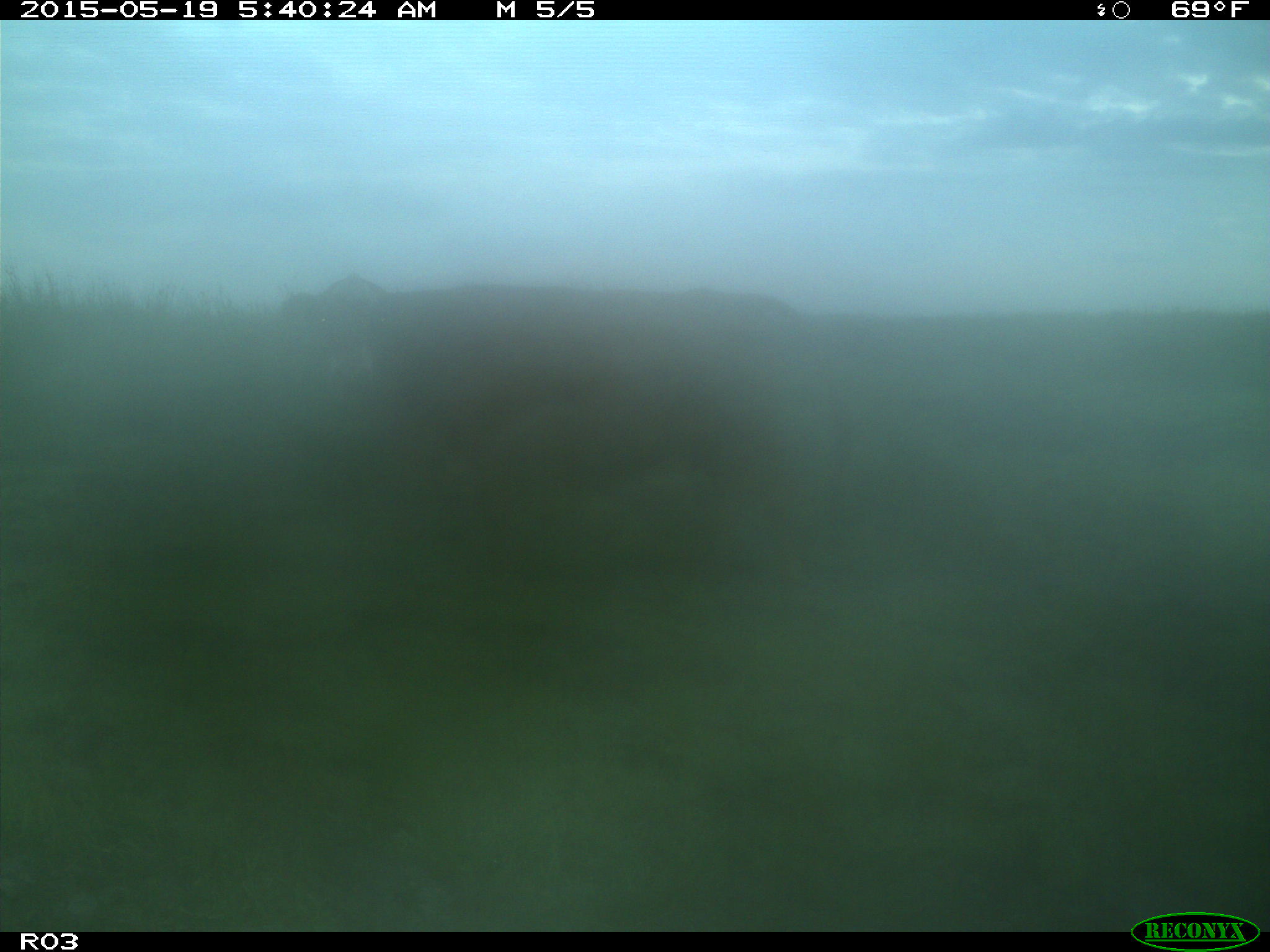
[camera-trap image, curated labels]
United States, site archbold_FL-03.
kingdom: Animalia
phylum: Chordata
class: Mammalia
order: Artiodactyla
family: Bovidae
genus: Bos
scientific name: Bos taurus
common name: domestic cow